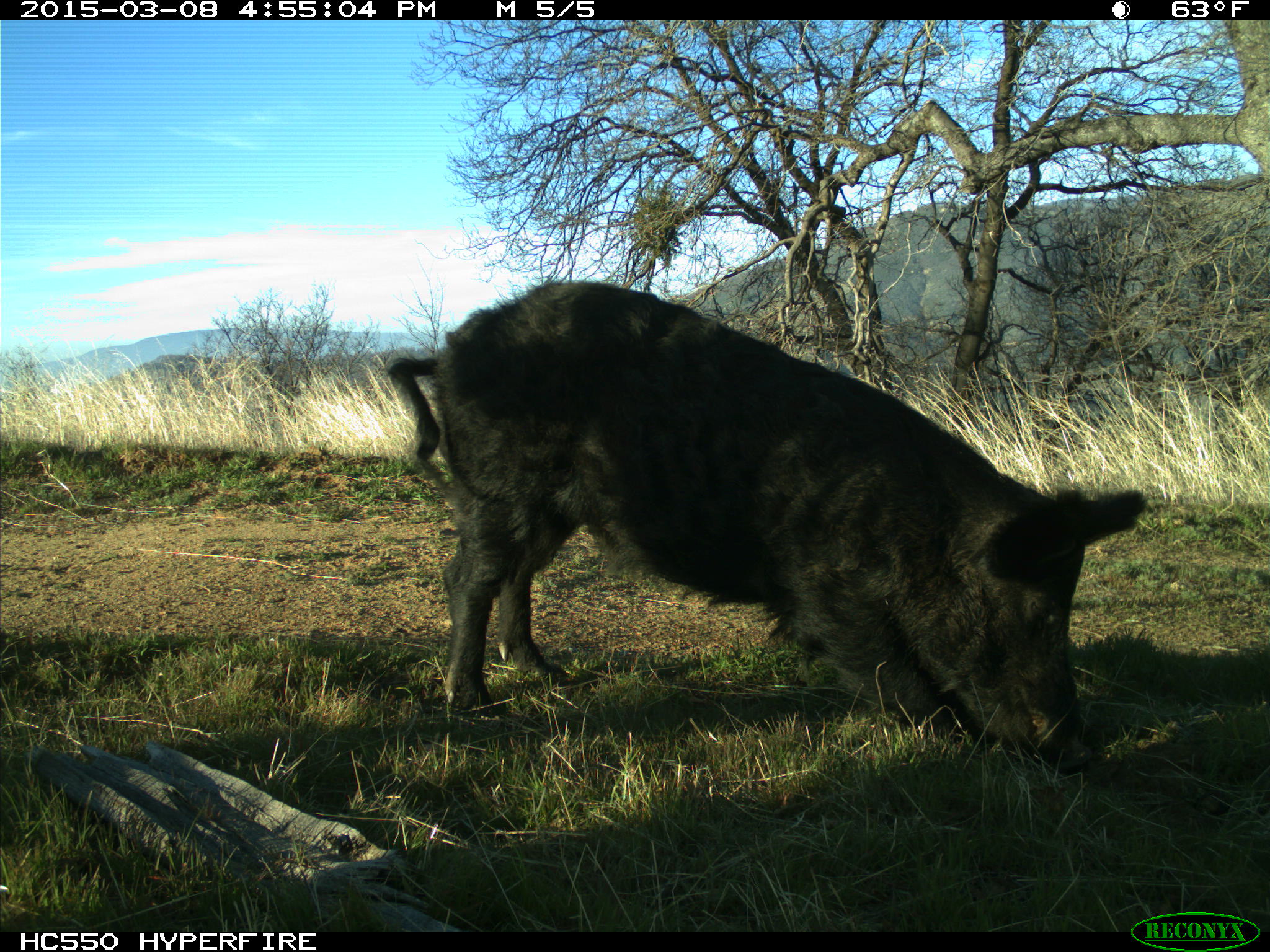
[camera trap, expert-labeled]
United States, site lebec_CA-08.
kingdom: Animalia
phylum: Chordata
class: Mammalia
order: Artiodactyla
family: Suidae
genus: Sus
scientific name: Sus scrofa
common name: wild boar